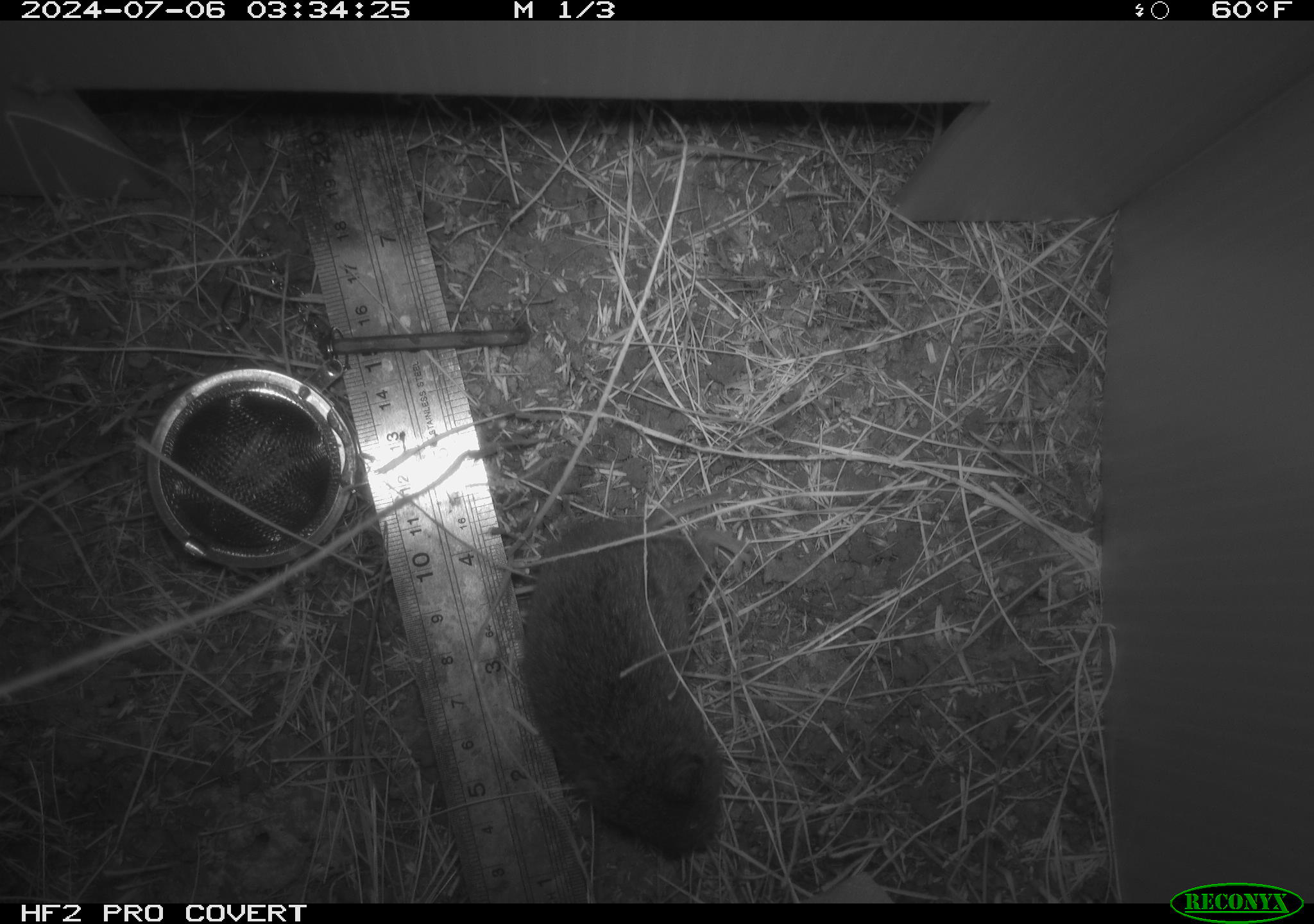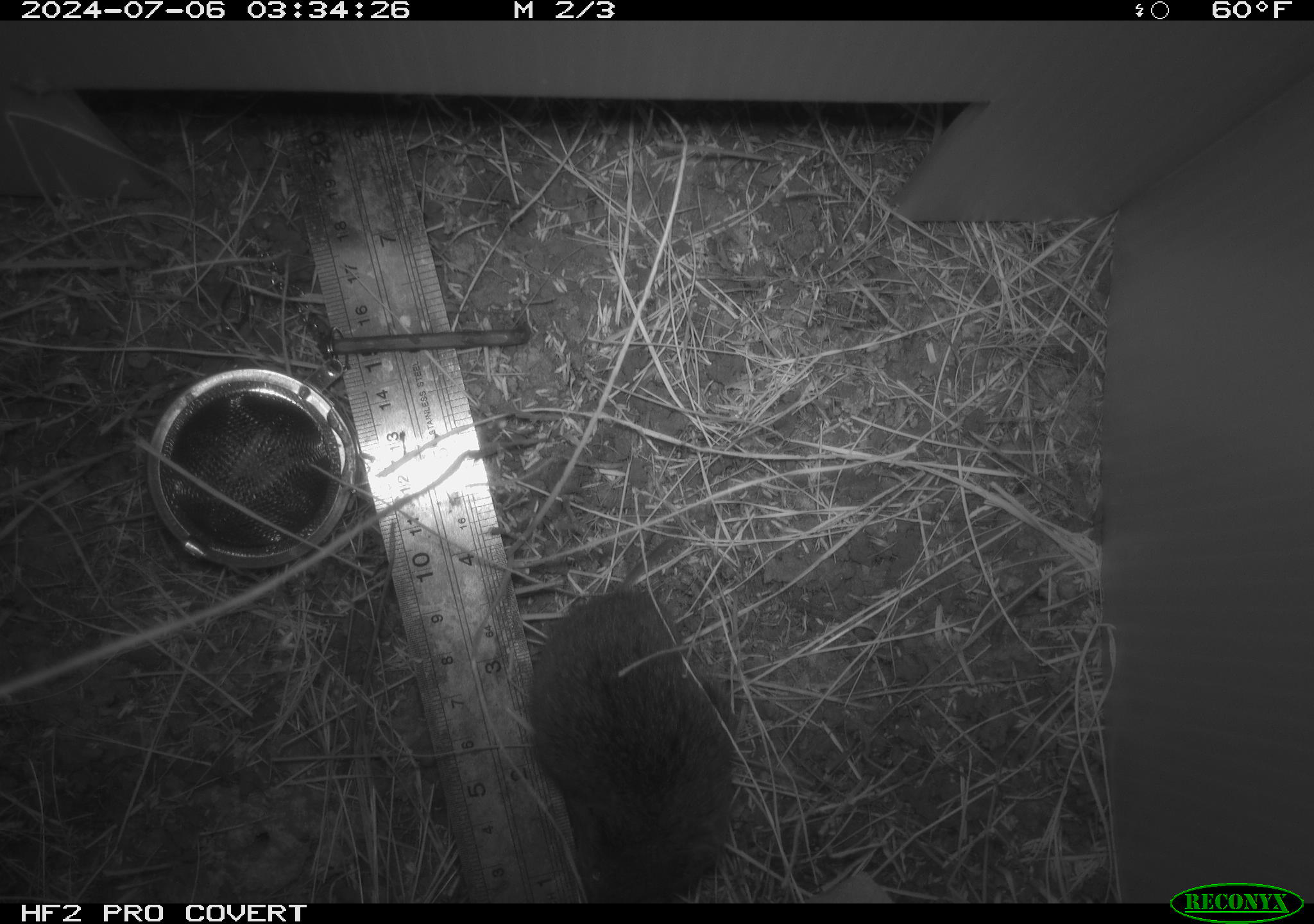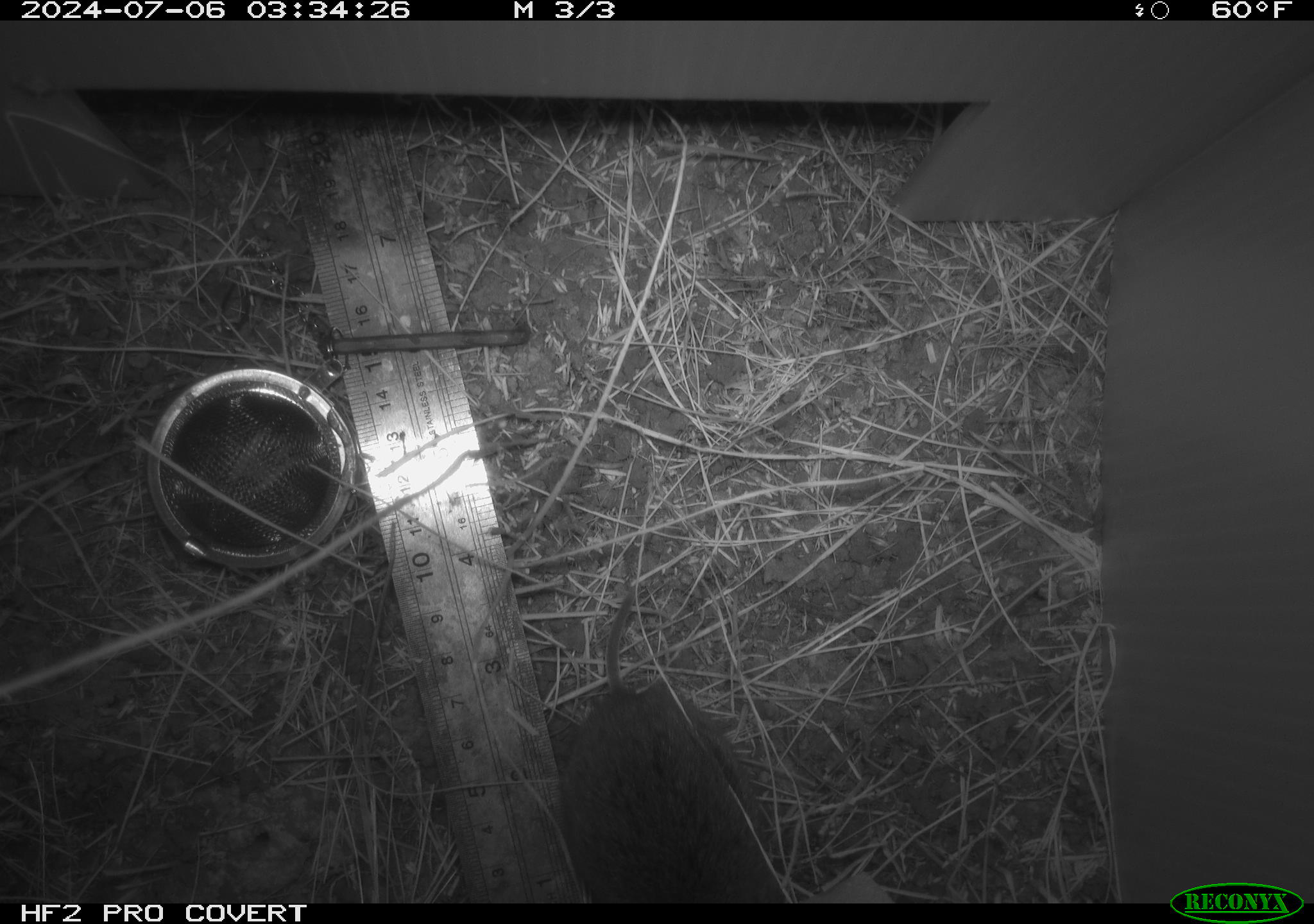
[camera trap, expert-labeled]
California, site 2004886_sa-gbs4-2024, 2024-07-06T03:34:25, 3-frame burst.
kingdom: Animalia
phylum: Chordata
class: Mammalia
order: Rodentia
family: Cricetidae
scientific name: Arvicolinae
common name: voles, lemmings, and muskrats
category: arvicolinae subfamily